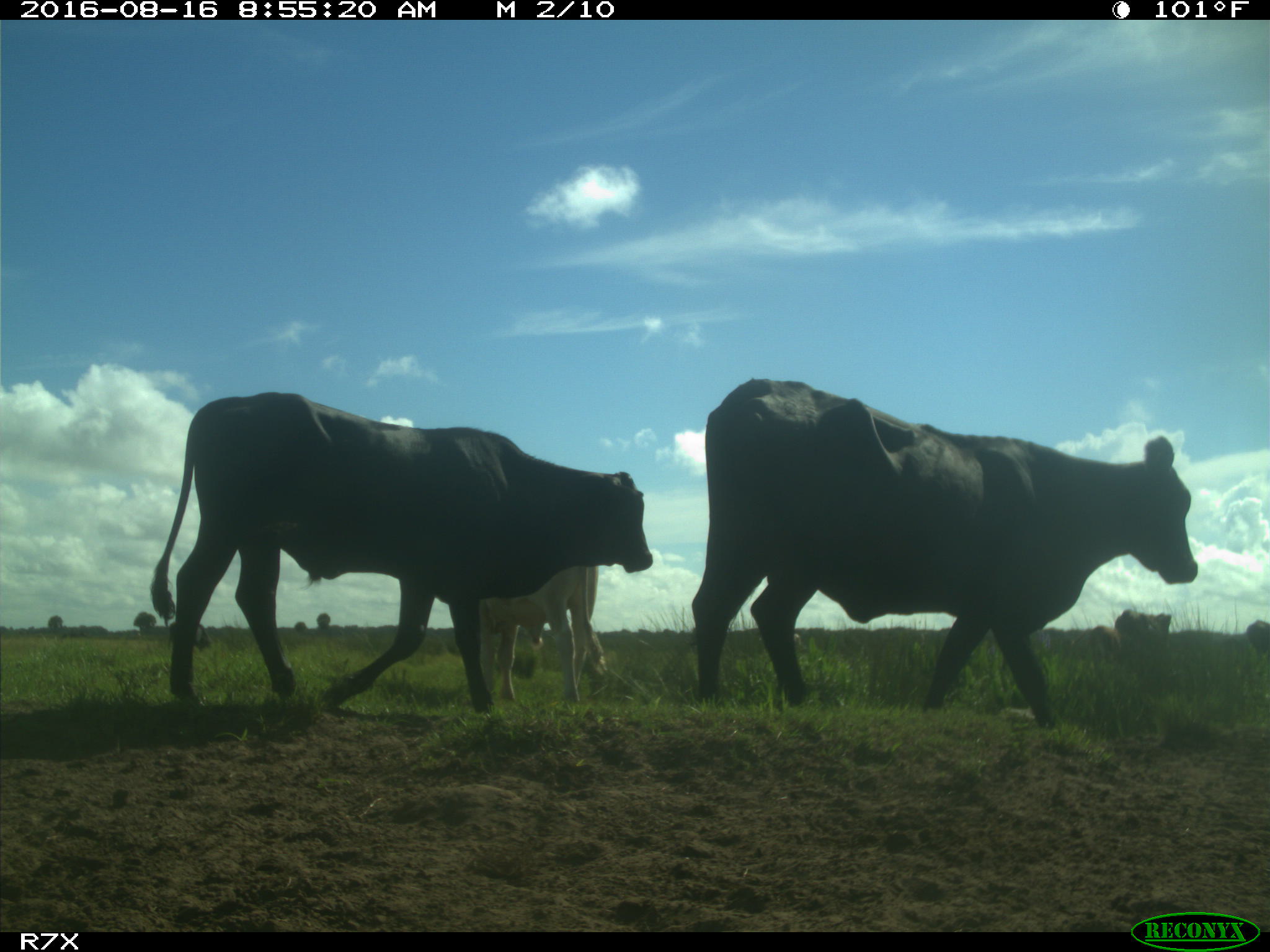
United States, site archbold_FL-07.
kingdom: Animalia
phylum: Chordata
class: Mammalia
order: Artiodactyla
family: Bovidae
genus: Bos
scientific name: Bos taurus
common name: domestic cow